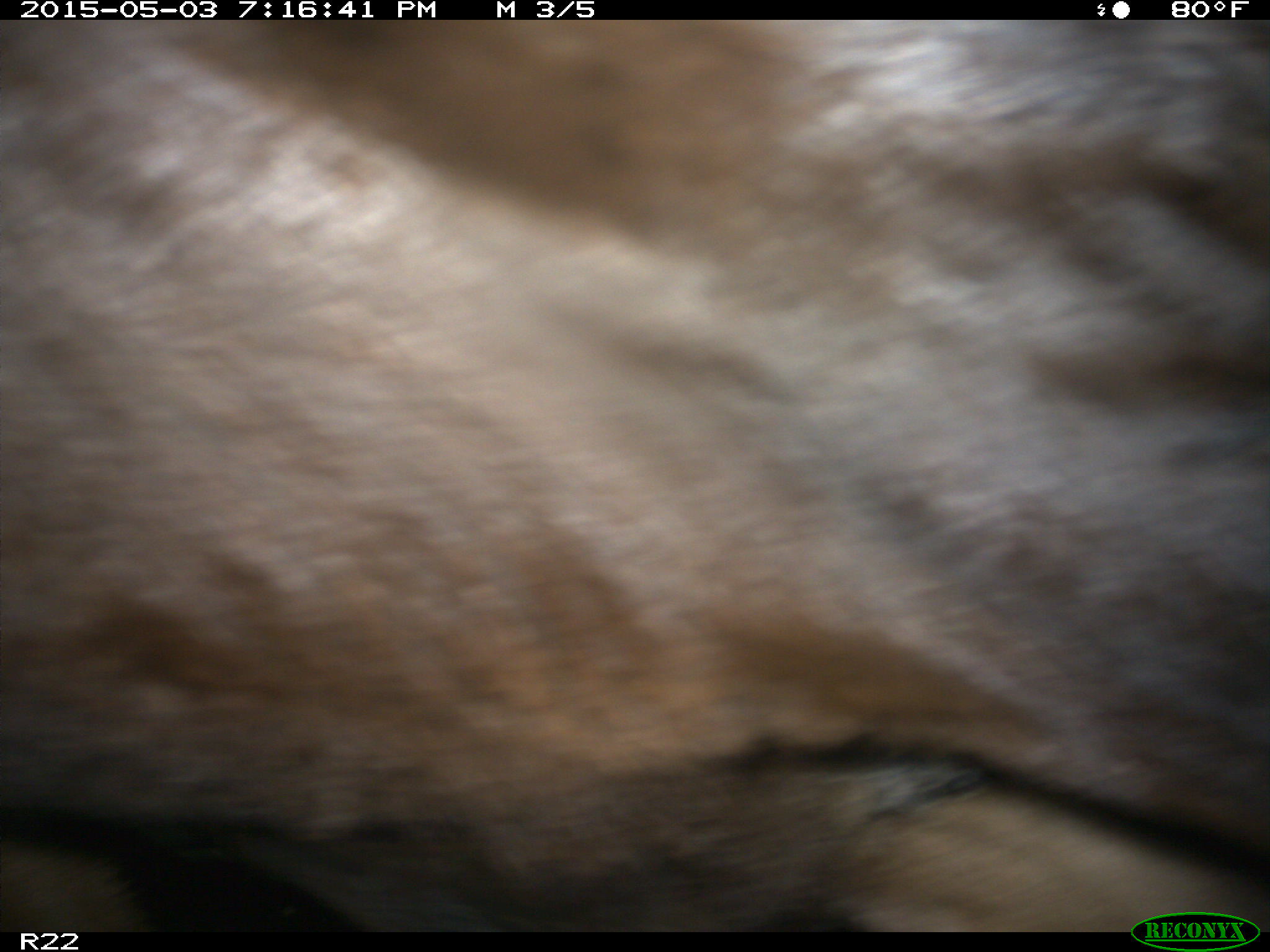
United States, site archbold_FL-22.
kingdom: Animalia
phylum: Chordata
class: Mammalia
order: Artiodactyla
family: Bovidae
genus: Bos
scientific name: Bos taurus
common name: domestic cow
Bos taurus (domestic cow).